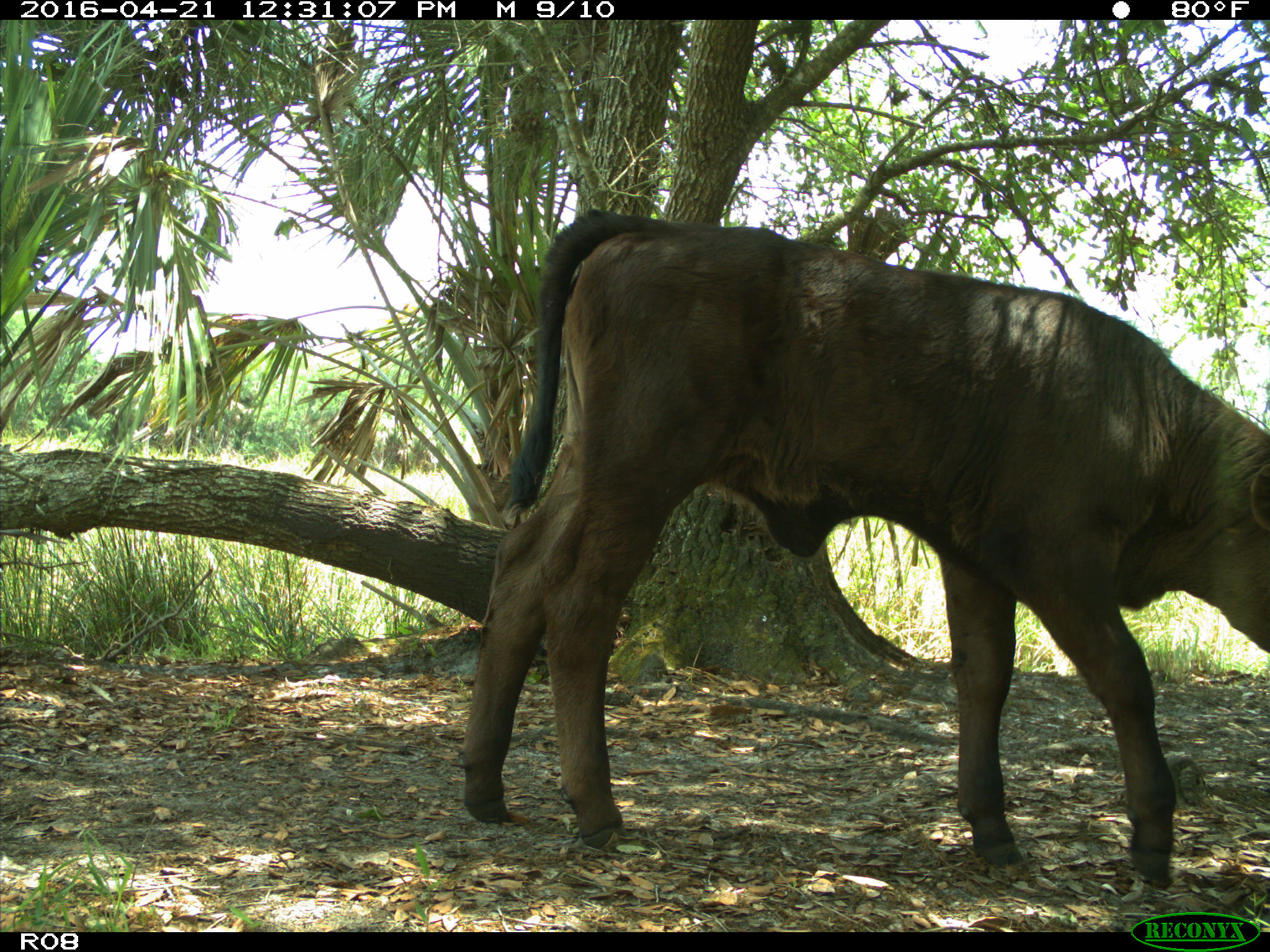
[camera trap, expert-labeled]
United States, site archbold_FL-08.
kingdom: Animalia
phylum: Chordata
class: Mammalia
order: Artiodactyla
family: Bovidae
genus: Bos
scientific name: Bos taurus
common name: domestic cow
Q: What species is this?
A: Bos taurus (domestic cow).